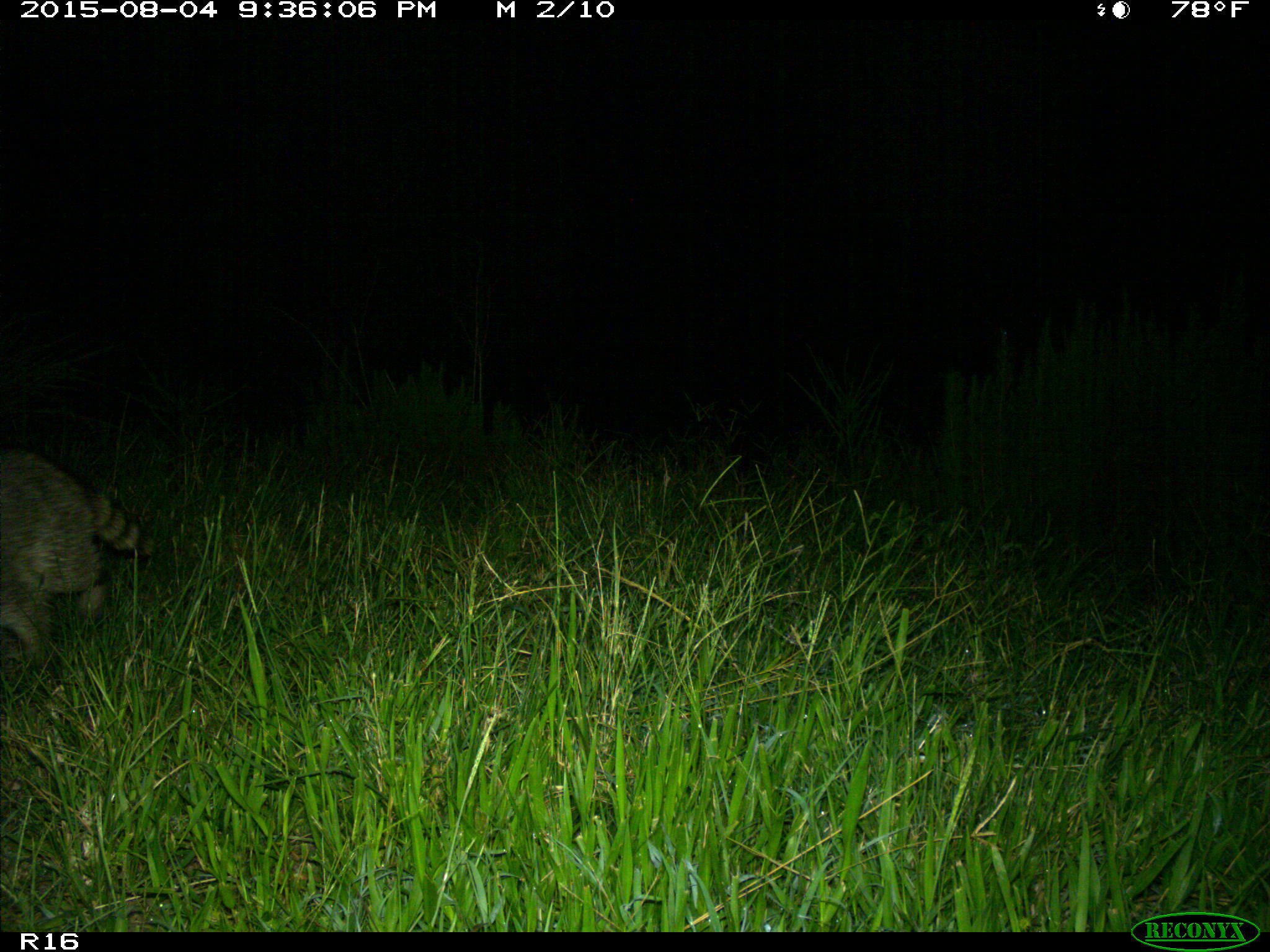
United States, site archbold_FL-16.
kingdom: Animalia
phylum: Chordata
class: Mammalia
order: Carnivora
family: Procyonidae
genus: Procyon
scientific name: Procyon lotor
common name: common raccoon